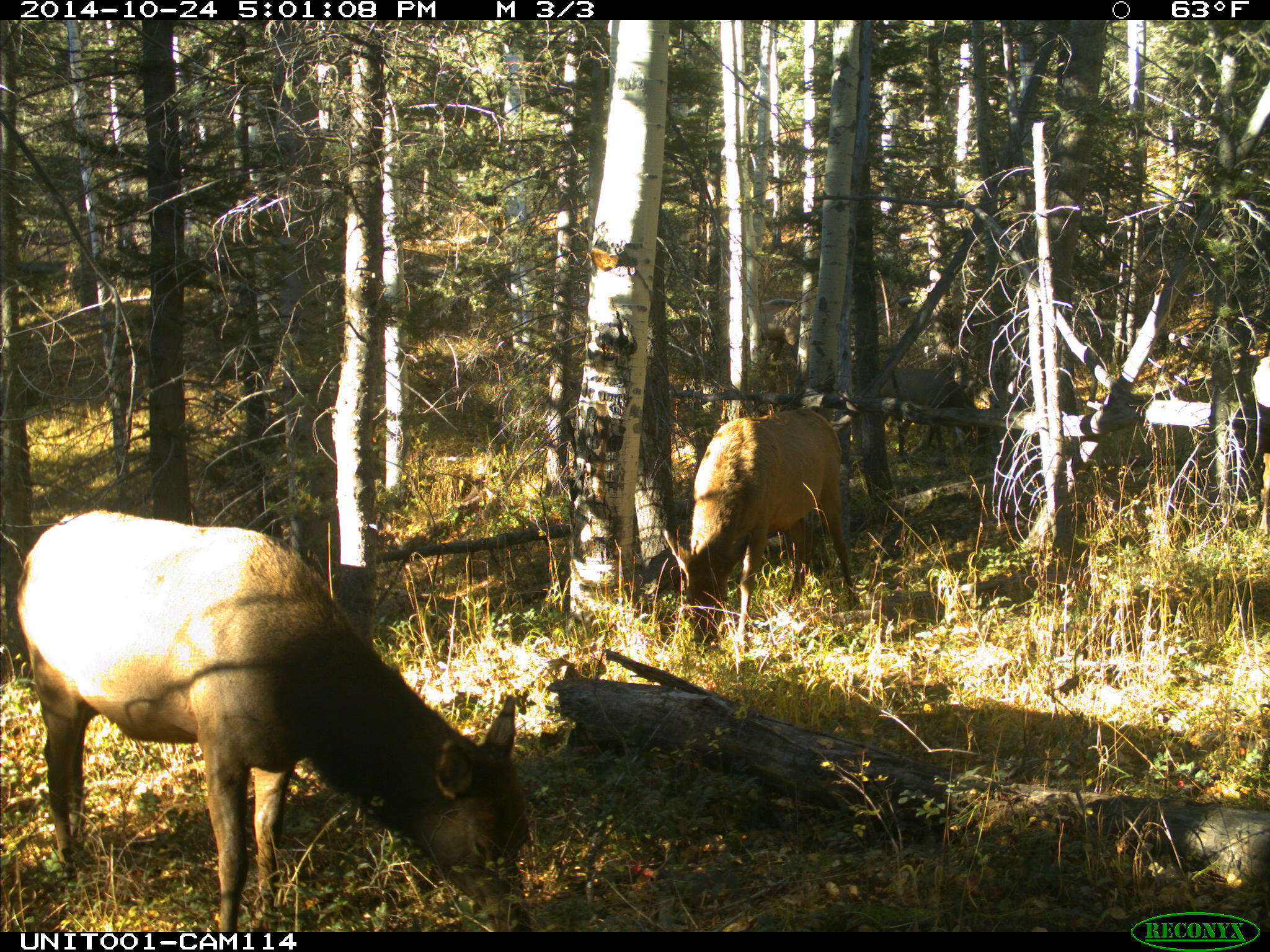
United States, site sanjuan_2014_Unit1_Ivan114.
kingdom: Animalia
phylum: Chordata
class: Mammalia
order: Artiodactyla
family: Cervidae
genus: Cervus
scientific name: Cervus elaphus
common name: red deer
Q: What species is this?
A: Cervus elaphus (red deer).